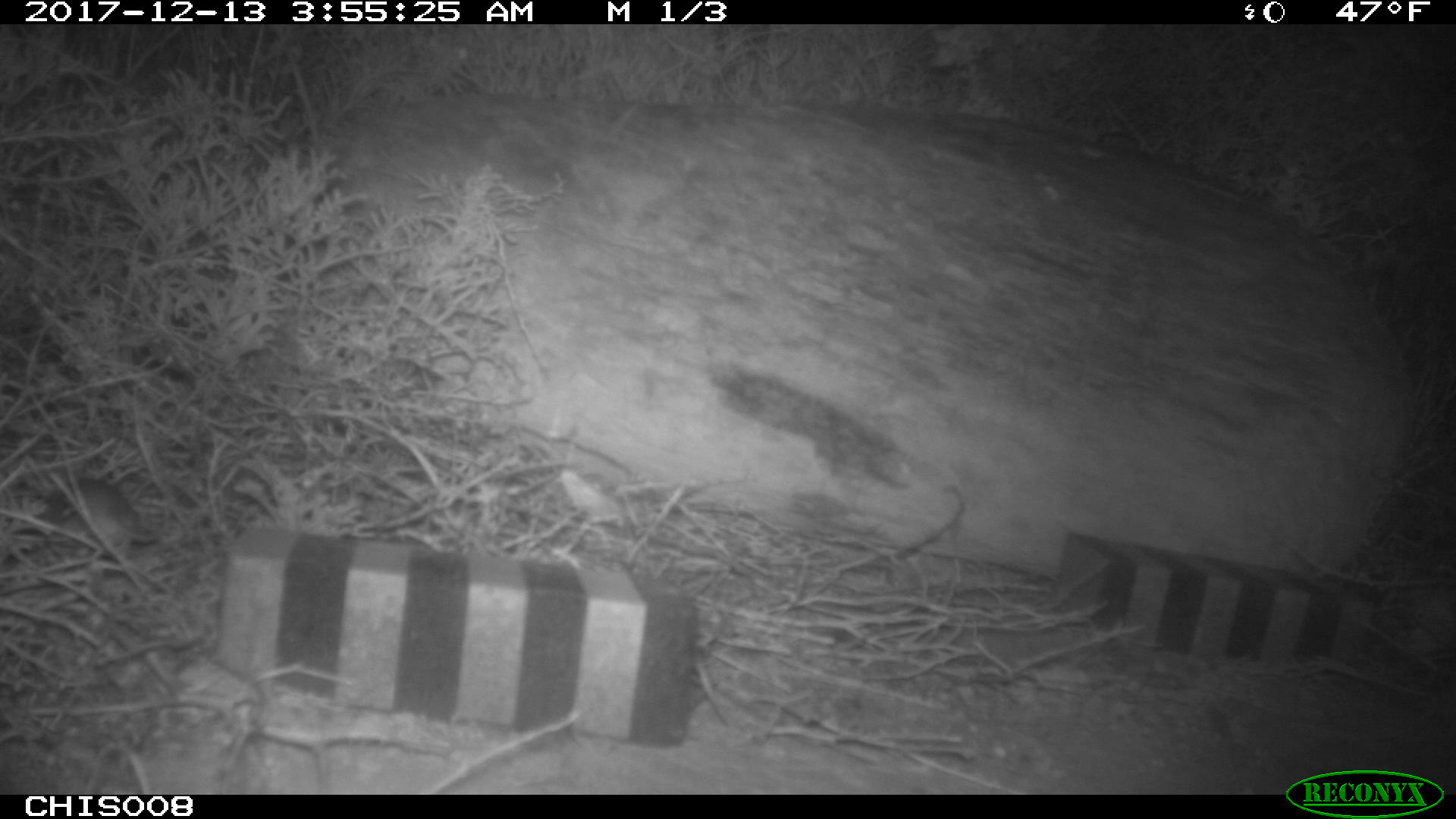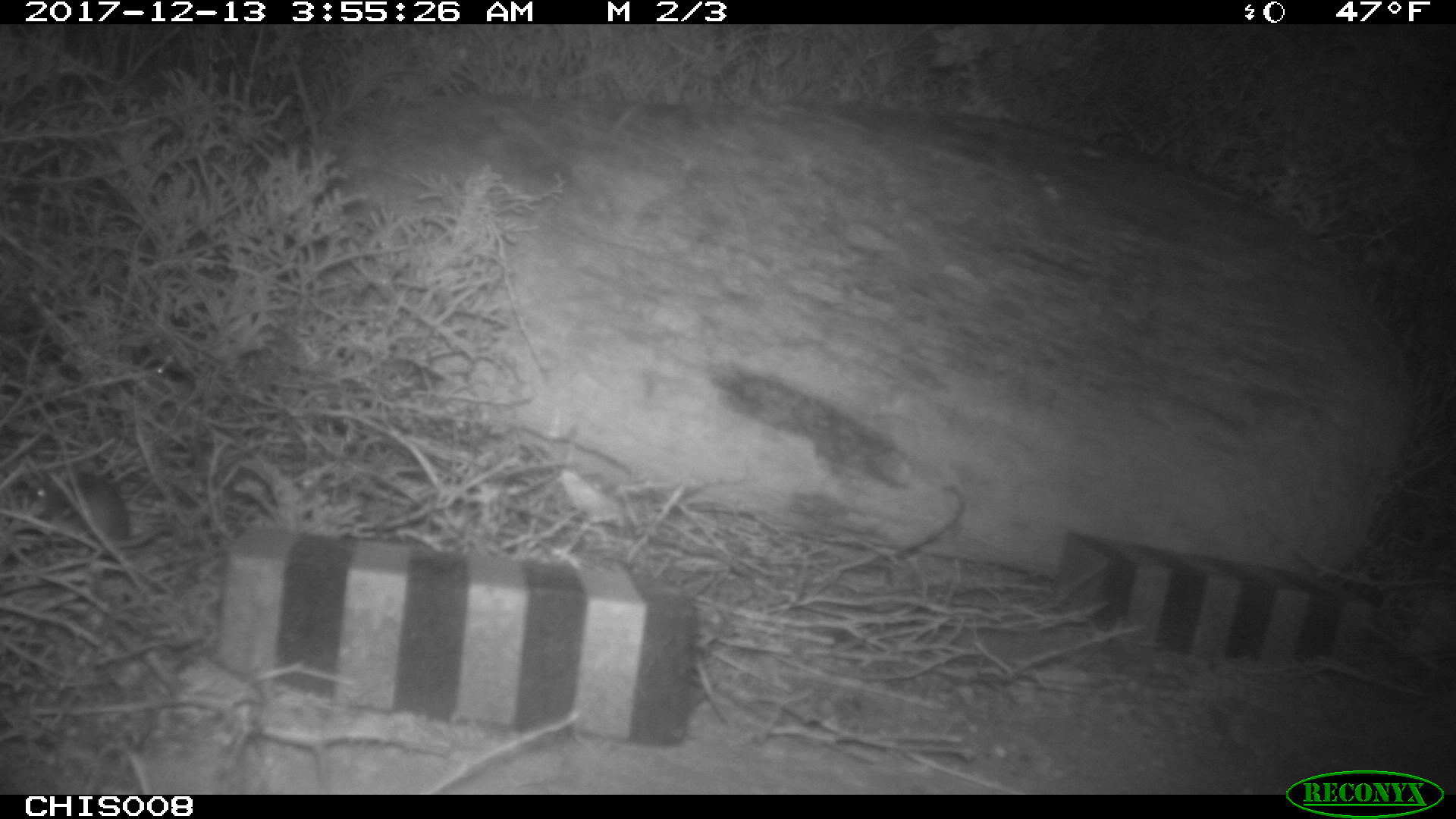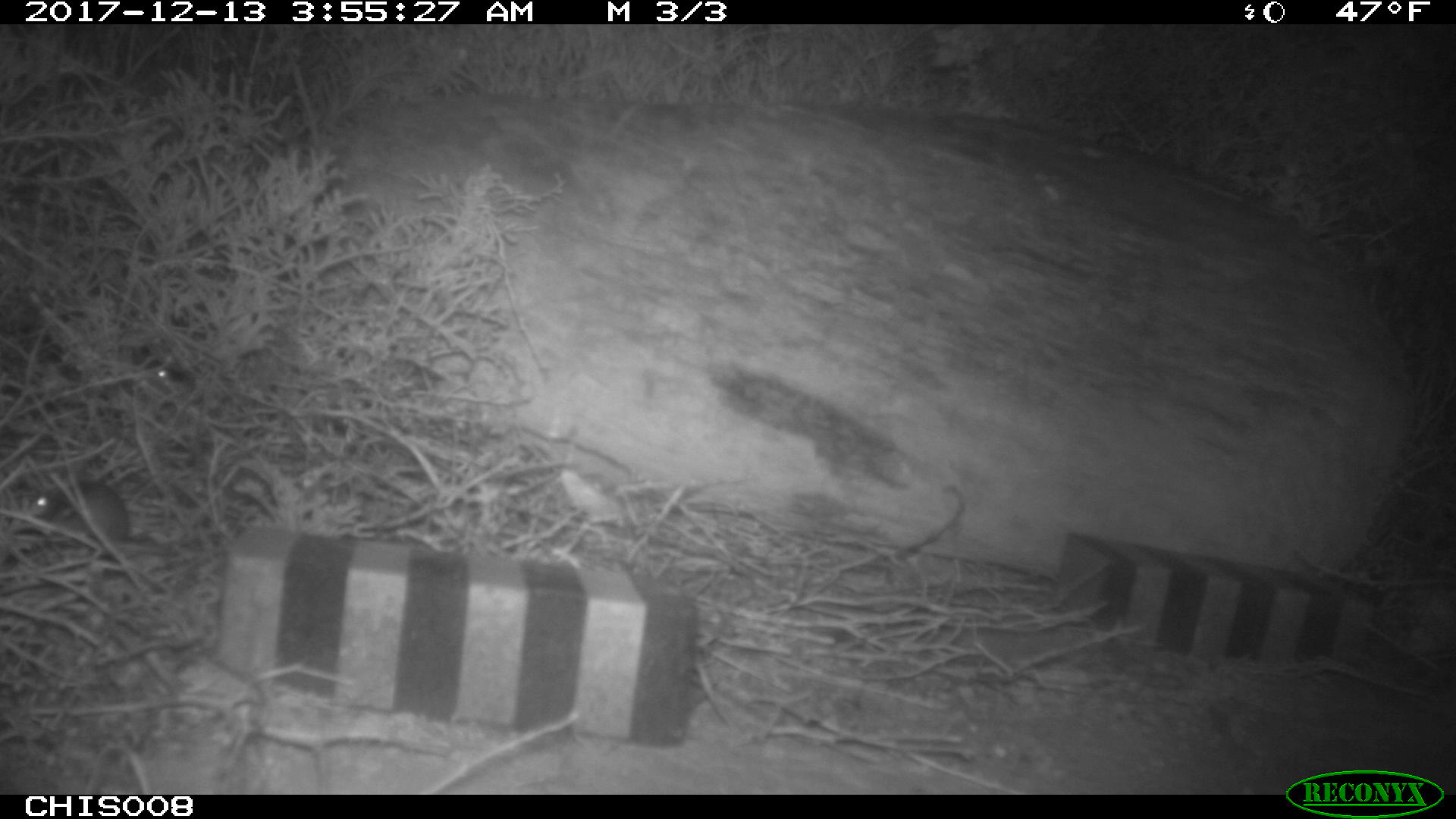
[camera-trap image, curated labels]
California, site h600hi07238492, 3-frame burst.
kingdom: Animalia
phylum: Chordata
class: Mammalia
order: Rodentia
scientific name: Rodentia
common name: rodent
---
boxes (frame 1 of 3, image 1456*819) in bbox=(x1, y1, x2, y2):
rodent: bbox=(51, 479, 172, 556)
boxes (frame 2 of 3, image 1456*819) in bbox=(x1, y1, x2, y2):
rodent: bbox=(19, 473, 130, 551)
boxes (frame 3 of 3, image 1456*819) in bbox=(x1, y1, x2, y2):
rodent: bbox=(31, 481, 178, 555); bbox=(153, 361, 196, 393)